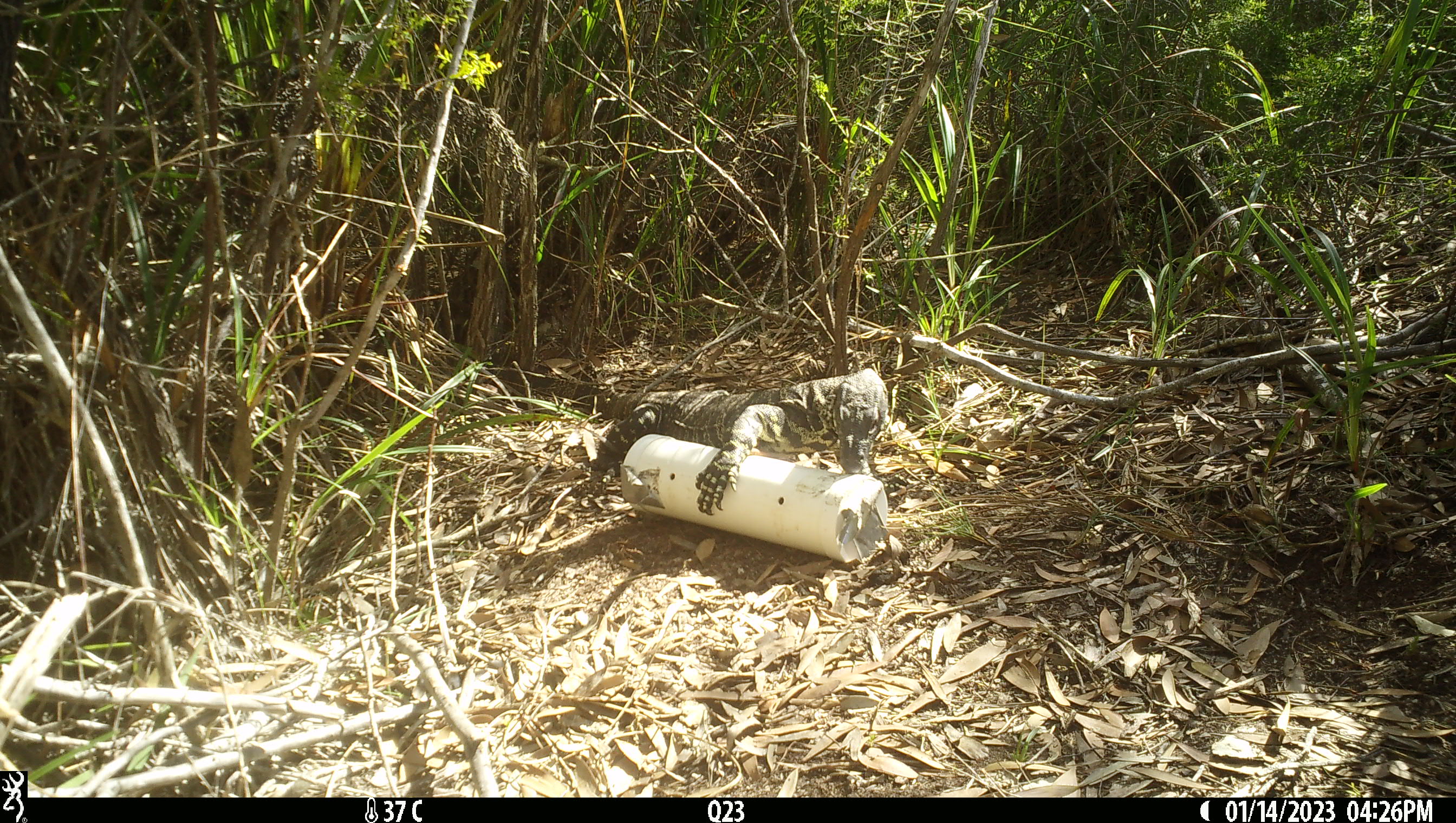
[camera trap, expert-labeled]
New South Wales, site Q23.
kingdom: Animalia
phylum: Chordata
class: Reptilia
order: Squamata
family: Varanidae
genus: Varanus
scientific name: Varanus varius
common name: lace monitor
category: goanna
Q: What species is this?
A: Goanna (lace monitor) (Varanus varius).